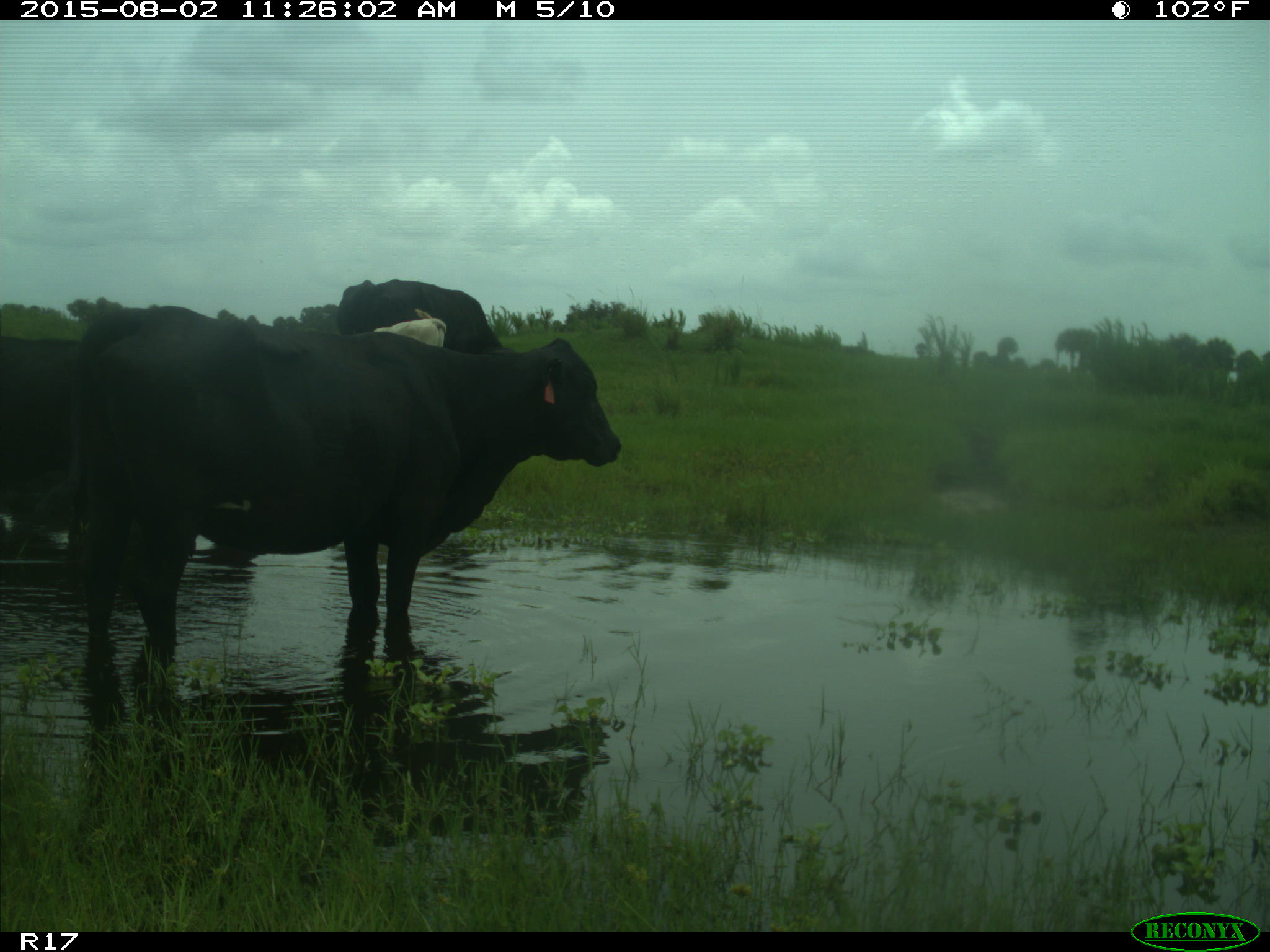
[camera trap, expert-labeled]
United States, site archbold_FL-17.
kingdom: Animalia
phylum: Chordata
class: Mammalia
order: Artiodactyla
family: Bovidae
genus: Bos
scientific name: Bos taurus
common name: domestic cow